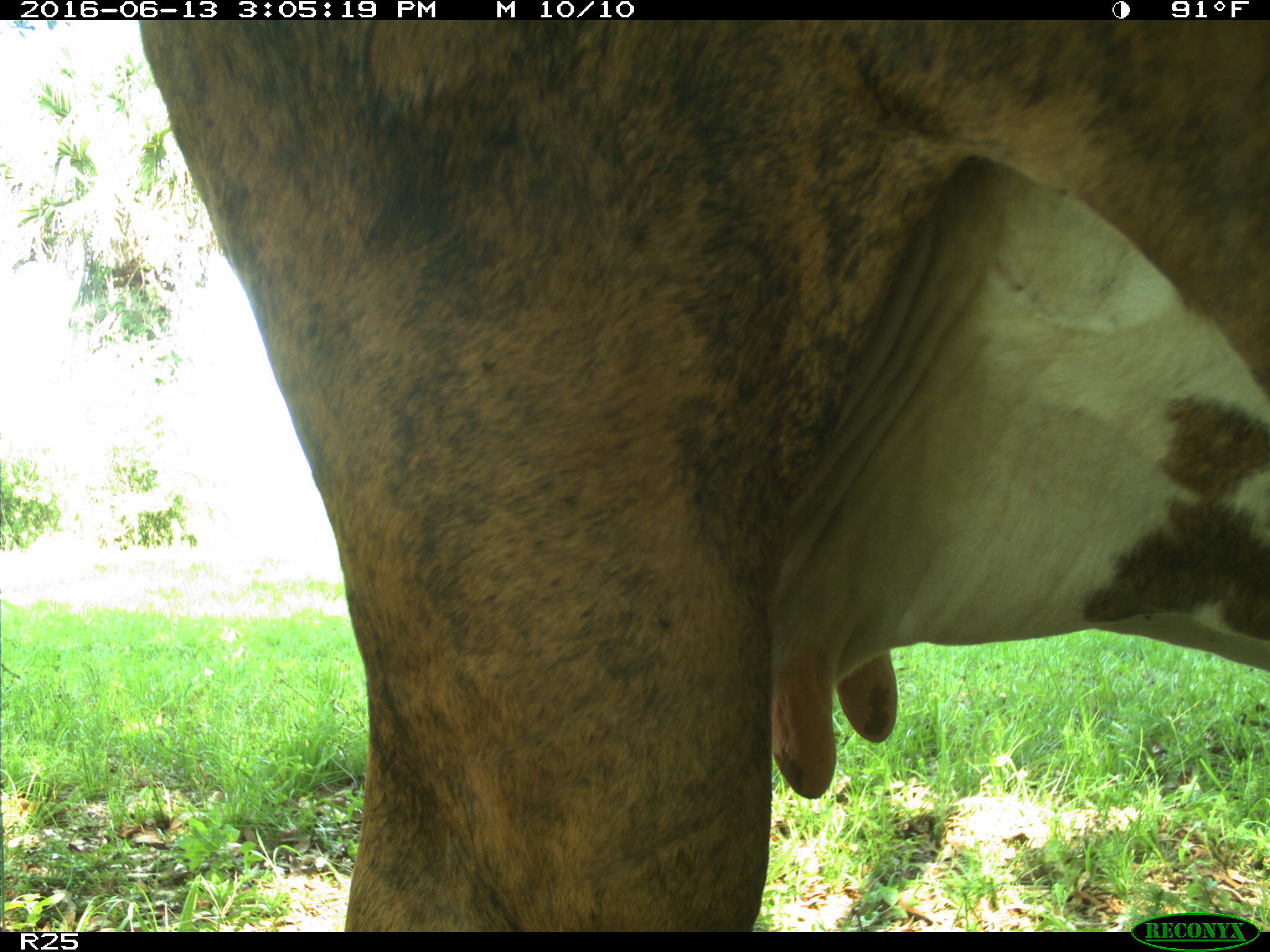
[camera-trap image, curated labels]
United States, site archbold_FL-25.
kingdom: Animalia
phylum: Chordata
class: Mammalia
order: Artiodactyla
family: Bovidae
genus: Bos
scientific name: Bos taurus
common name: domestic cow